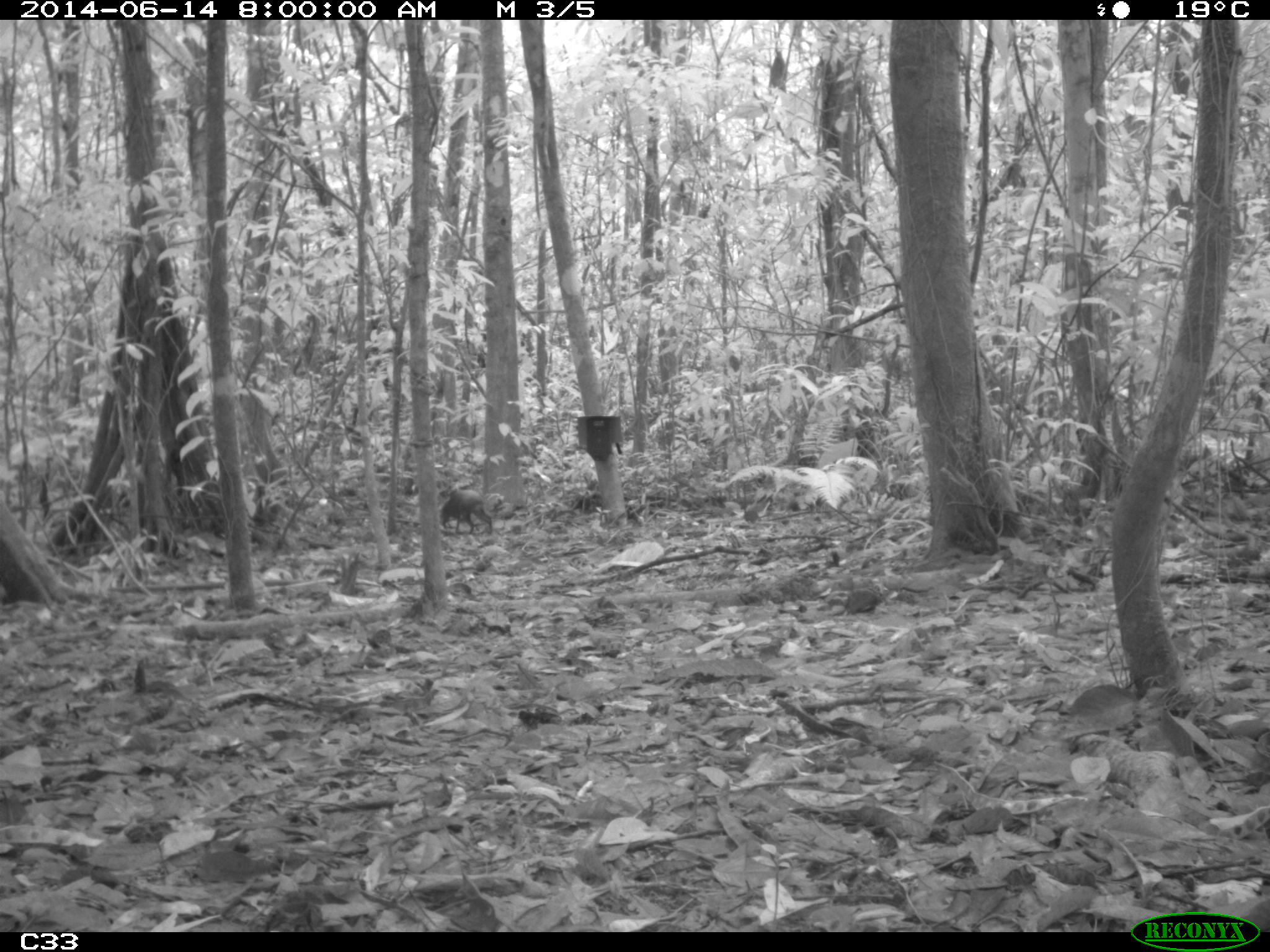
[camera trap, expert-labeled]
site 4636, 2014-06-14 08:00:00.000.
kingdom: Animalia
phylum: Chordata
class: Mammalia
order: Rodentia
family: Dasyproctidae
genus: Dasyprocta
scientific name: Dasyprocta leporina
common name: red-rumped agouti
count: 1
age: adult